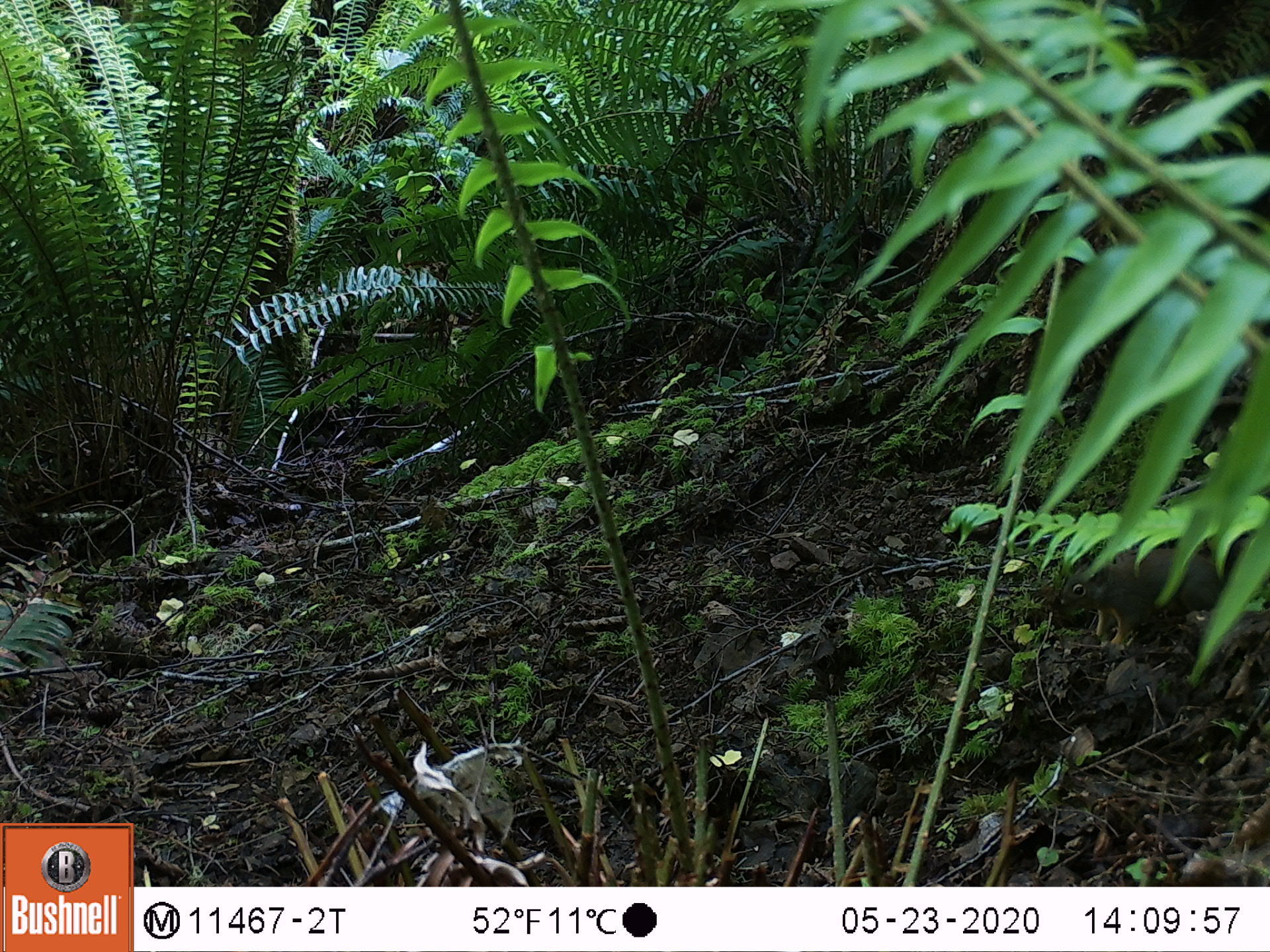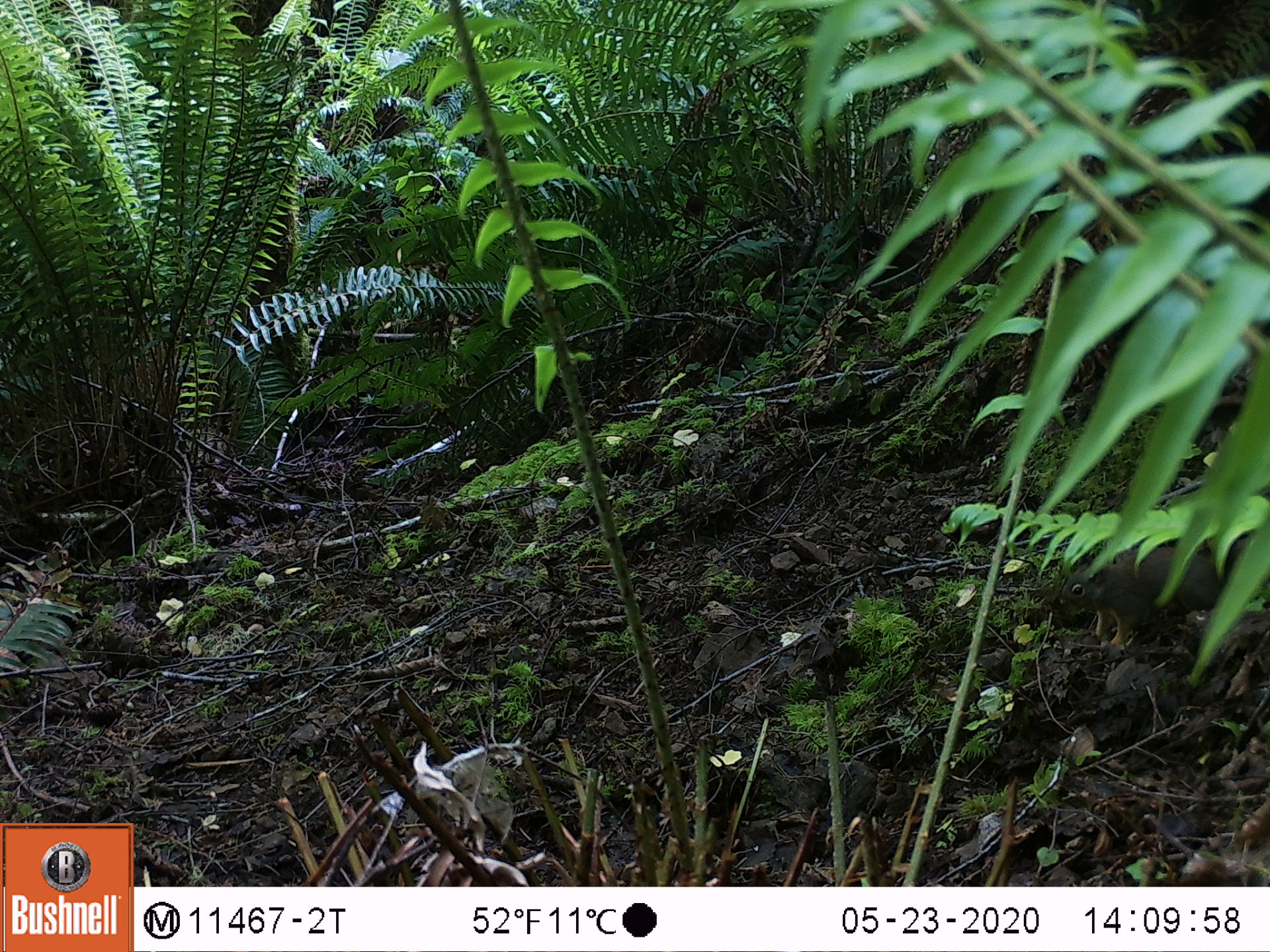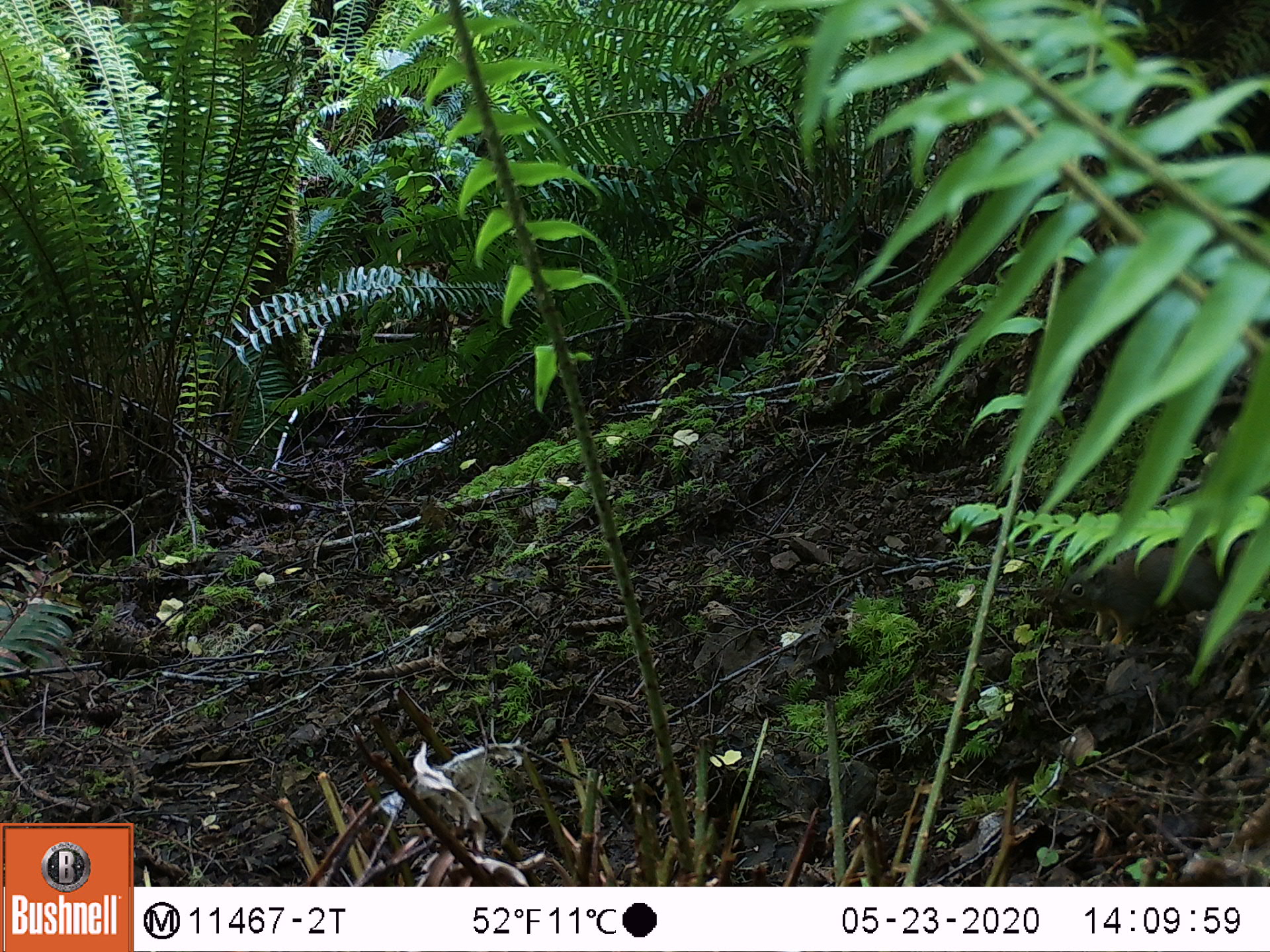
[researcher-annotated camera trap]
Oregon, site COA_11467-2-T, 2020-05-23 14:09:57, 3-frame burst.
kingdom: Animalia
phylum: Chordata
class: Mammalia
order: Rodentia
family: Sciuridae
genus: Tamiasciurus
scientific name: Tamiasciurus douglasii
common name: douglas squirrel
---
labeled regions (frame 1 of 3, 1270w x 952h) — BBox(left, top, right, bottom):
douglas squirrel: BBox(1051, 544, 1263, 650)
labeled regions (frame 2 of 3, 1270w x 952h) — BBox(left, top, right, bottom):
douglas squirrel: BBox(1057, 542, 1262, 648)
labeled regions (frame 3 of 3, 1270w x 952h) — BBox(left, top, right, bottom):
douglas squirrel: BBox(1046, 541, 1263, 660)